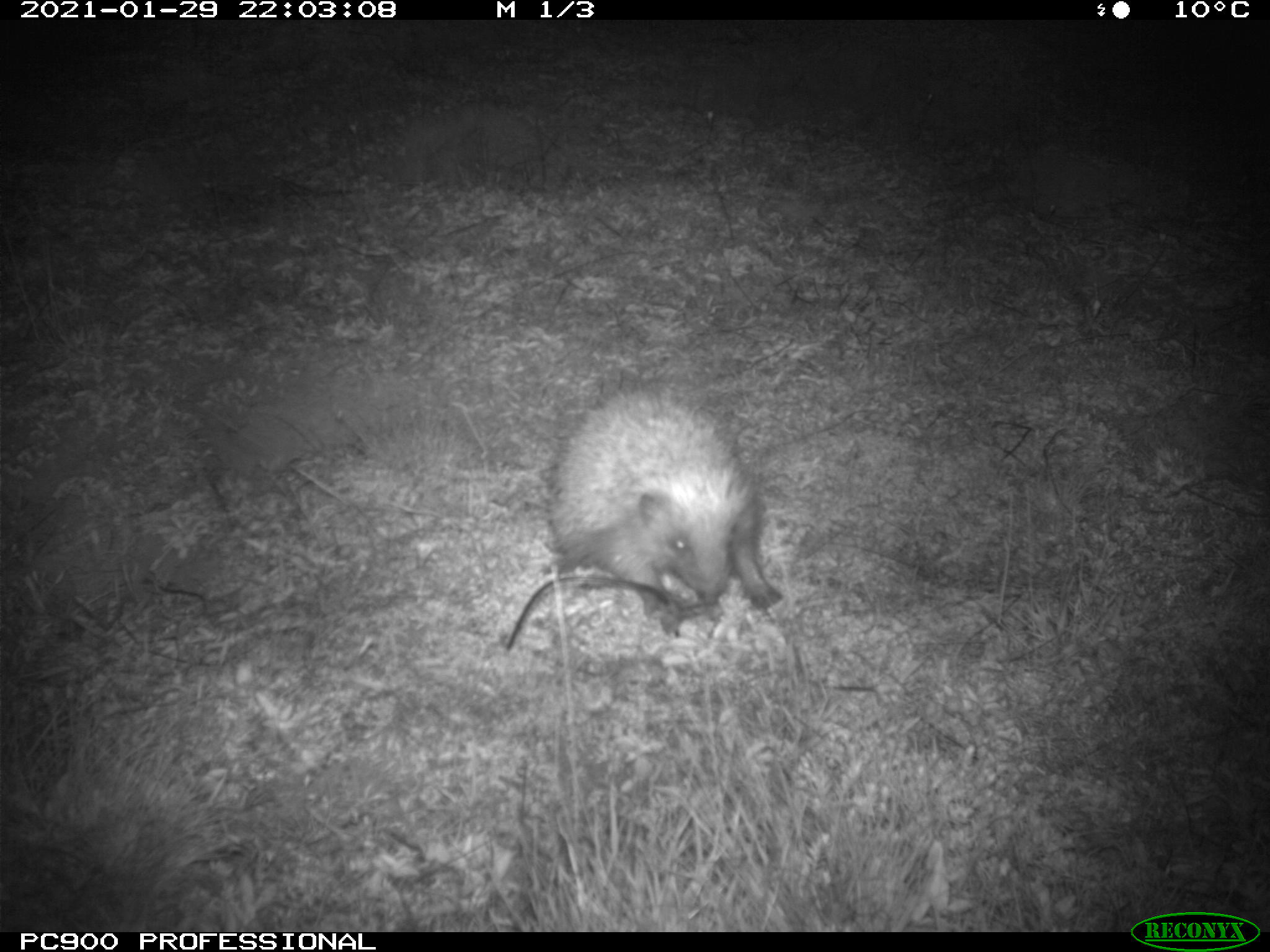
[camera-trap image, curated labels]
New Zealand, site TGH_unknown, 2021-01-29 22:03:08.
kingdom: Animalia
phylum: Chordata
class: Mammalia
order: Eulipotyphla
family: Erinaceidae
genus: Erinaceus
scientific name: Erinaceus europaeus europaeus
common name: european hedgehog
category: hedgehog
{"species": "hedgehog (european hedgehog) (Erinaceus europaeus europaeus)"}